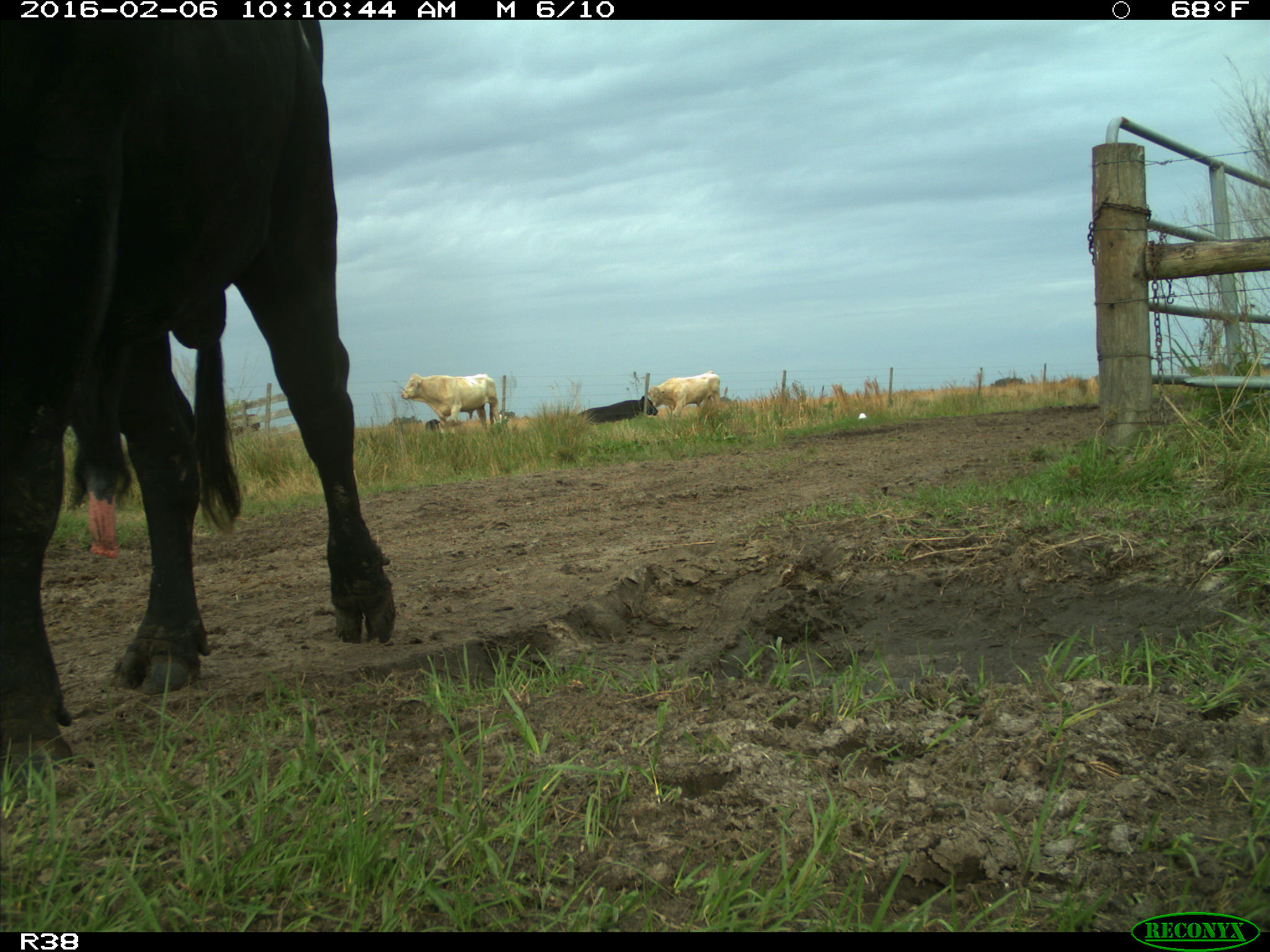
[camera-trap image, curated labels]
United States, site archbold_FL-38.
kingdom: Animalia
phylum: Chordata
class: Mammalia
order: Artiodactyla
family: Bovidae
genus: Bos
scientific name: Bos taurus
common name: domestic cow